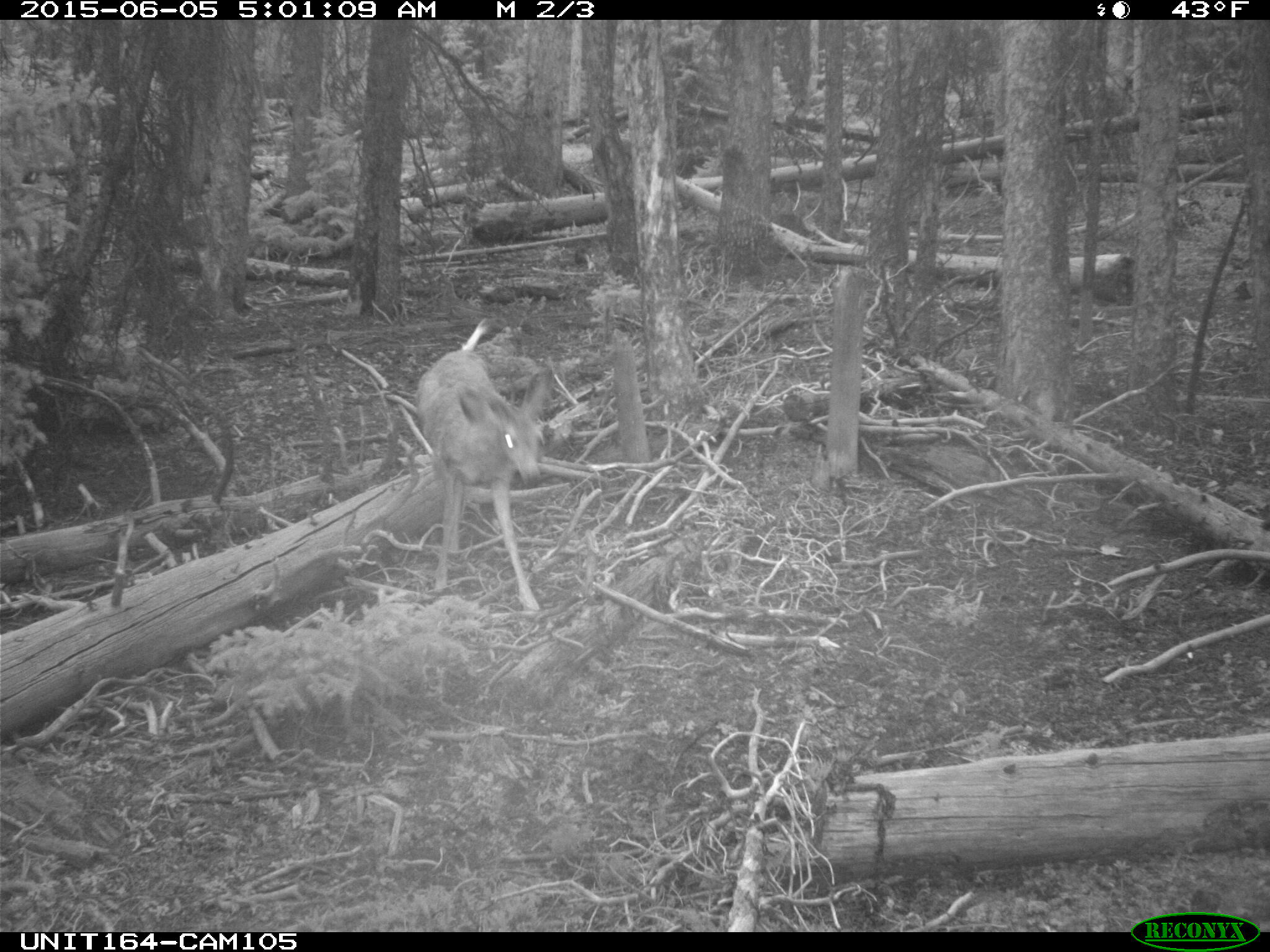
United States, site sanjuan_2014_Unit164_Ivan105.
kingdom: Animalia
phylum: Chordata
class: Mammalia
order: Artiodactyla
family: Cervidae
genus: Odocoileus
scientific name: Odocoileus hemionus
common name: mule deer